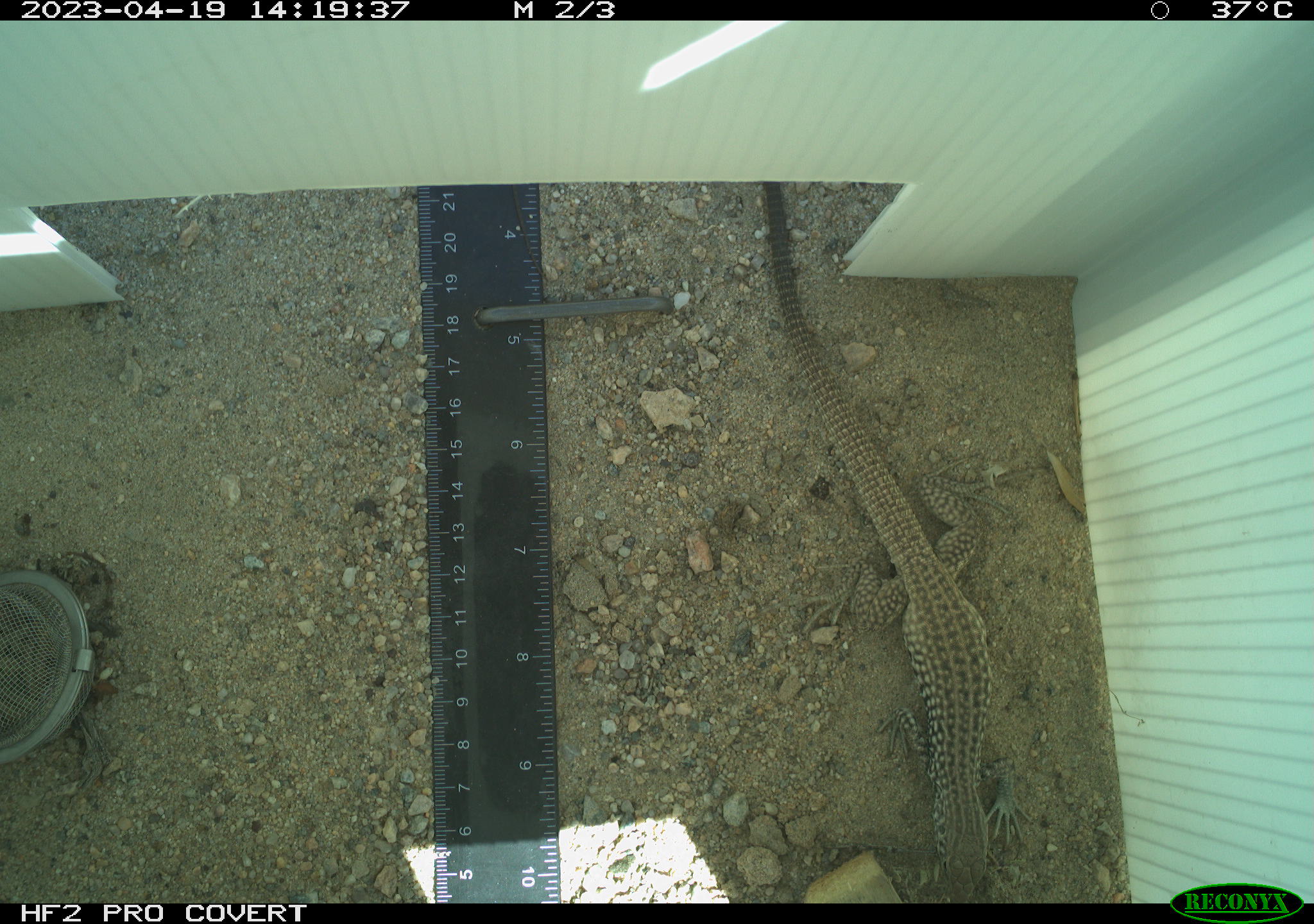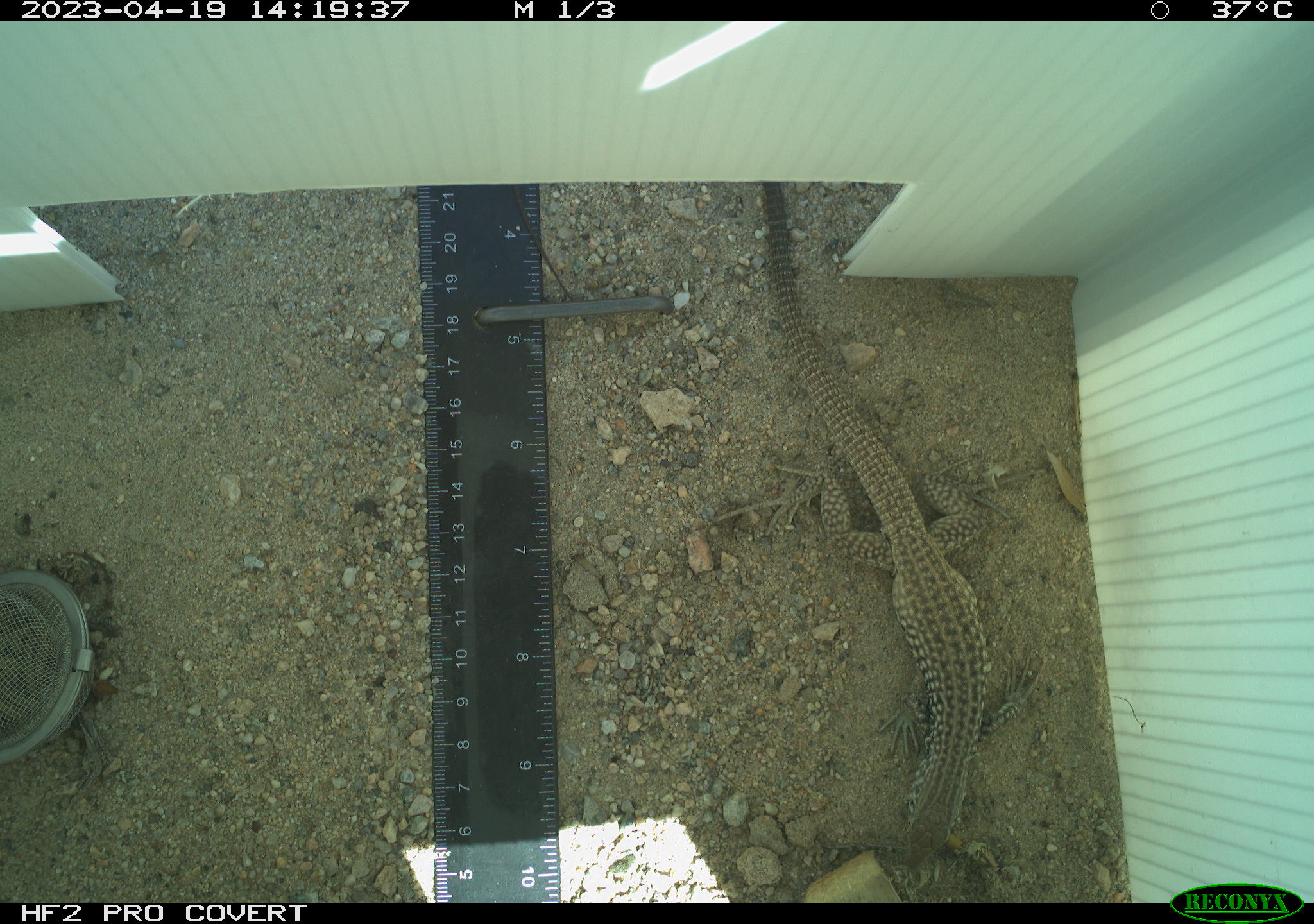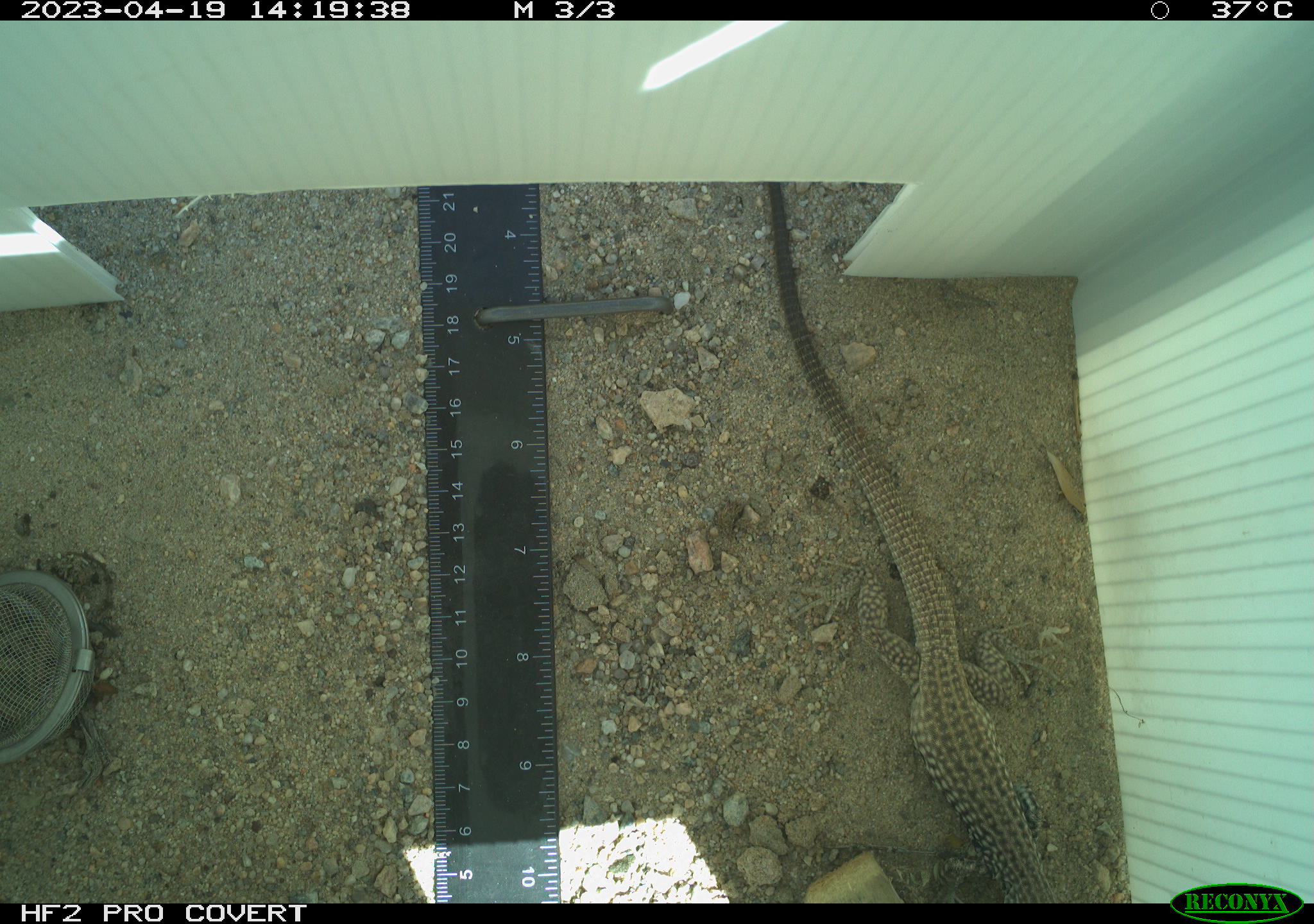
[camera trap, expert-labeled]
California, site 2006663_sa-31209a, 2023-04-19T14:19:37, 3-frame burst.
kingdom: Animalia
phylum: Chordata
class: Reptilia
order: Squamata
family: Teiidae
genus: Aspidoscelis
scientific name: Aspidoscelis tigris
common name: western whiptail